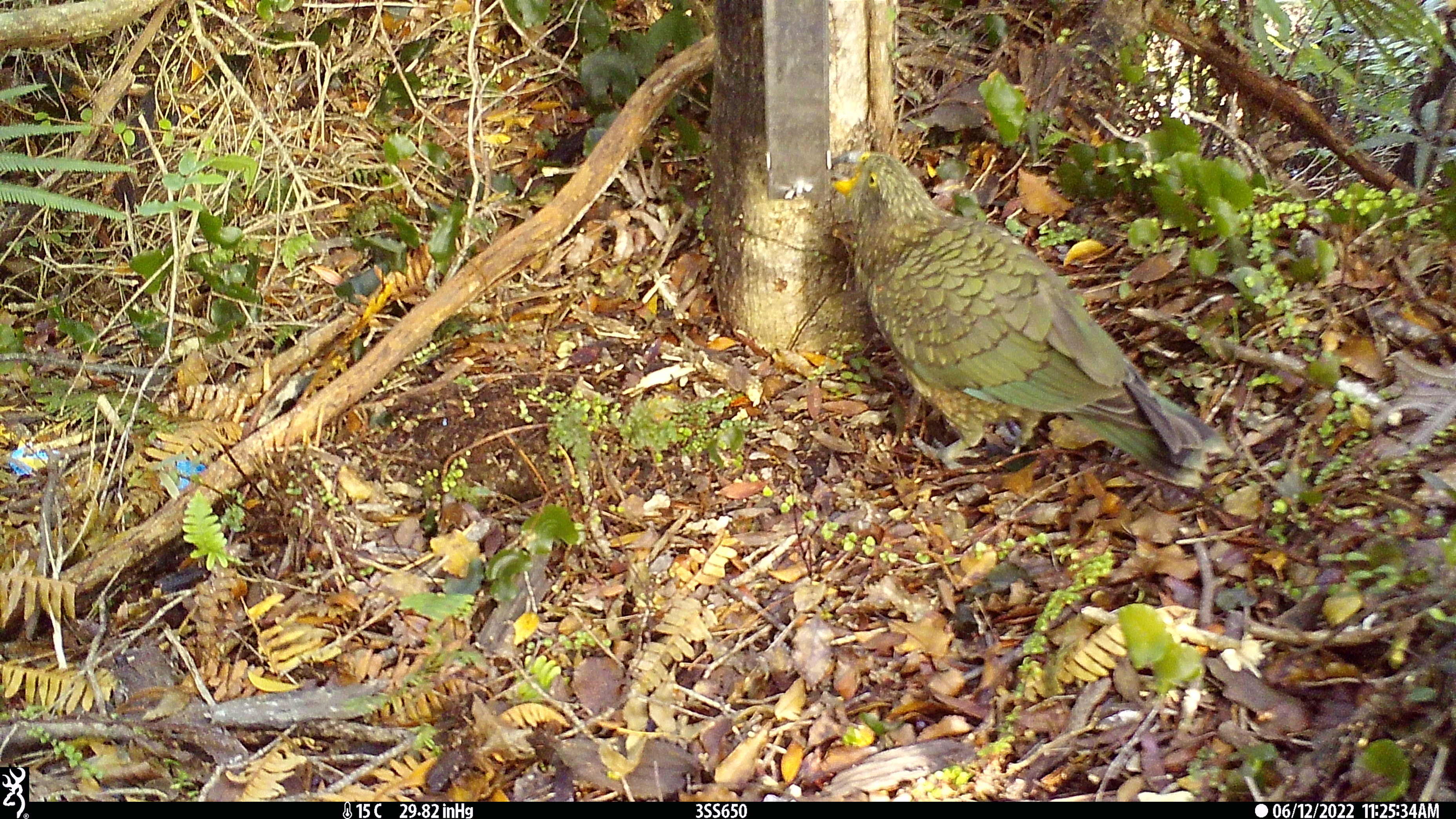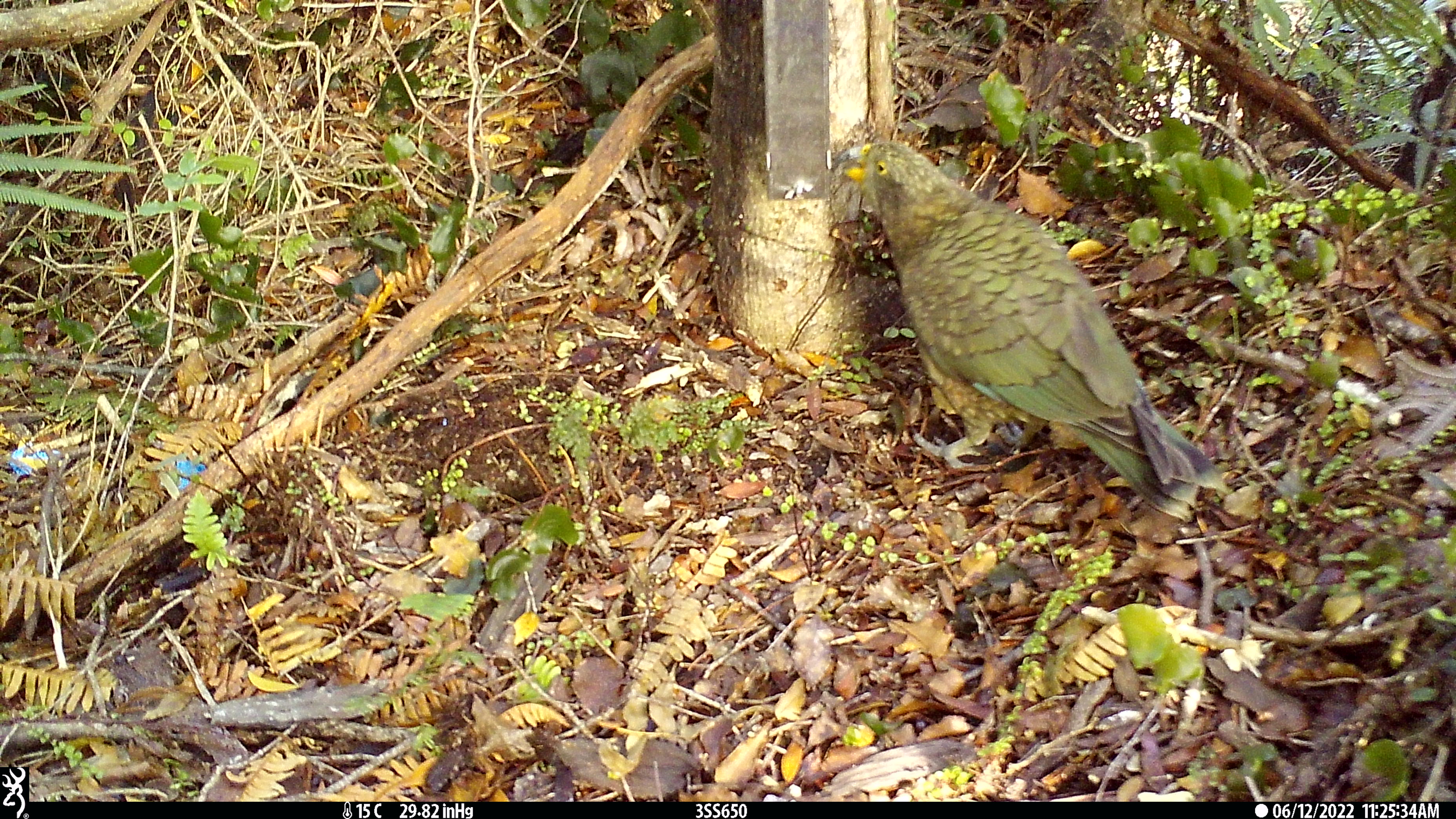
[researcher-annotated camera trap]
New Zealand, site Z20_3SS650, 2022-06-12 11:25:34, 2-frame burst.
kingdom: Animalia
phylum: Chordata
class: Aves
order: Psittaciformes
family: Strigopidae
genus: Nestor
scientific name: Nestor notabilis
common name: kea